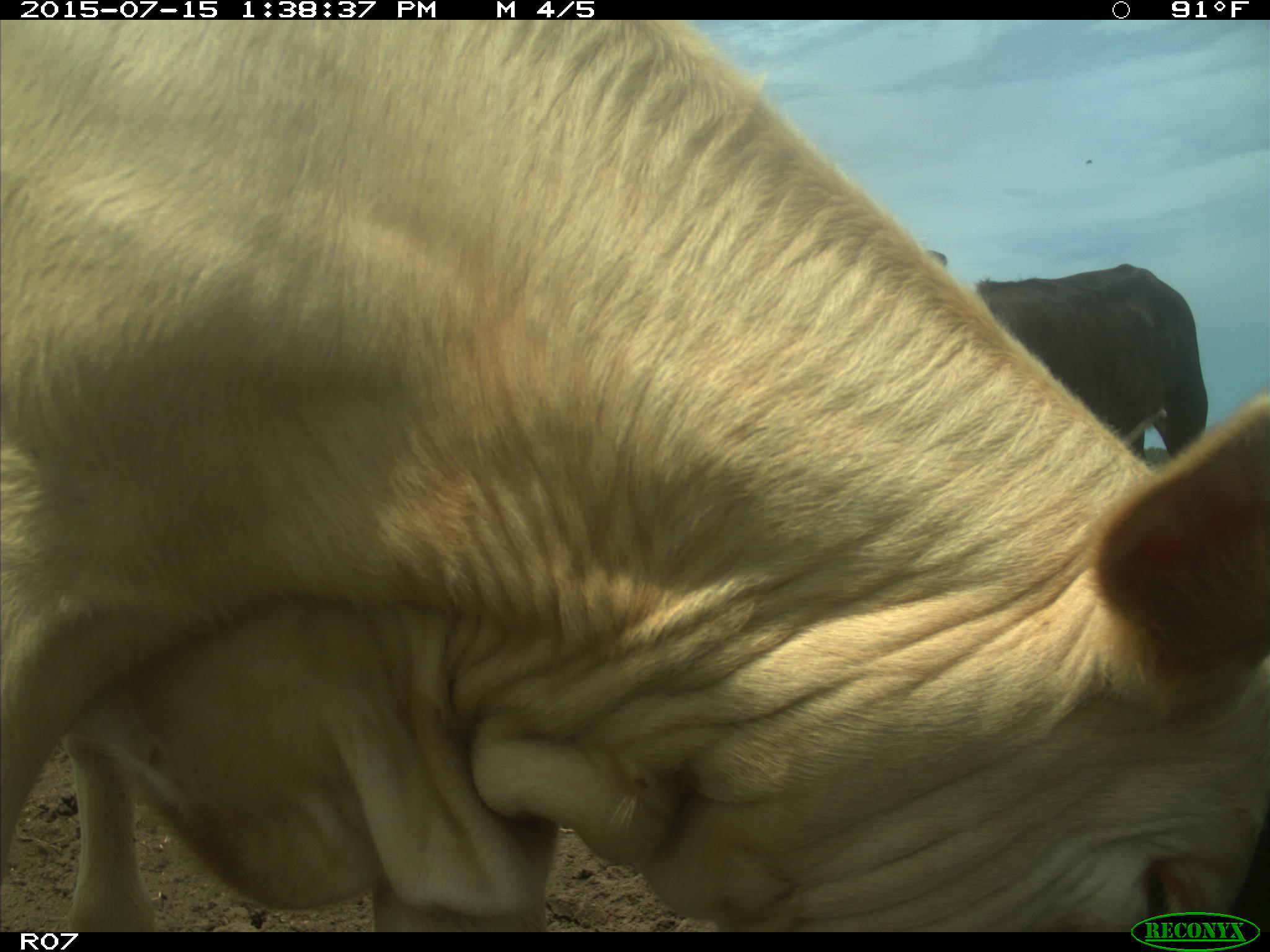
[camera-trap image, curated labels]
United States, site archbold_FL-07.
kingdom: Animalia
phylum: Chordata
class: Mammalia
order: Artiodactyla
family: Bovidae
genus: Bos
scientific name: Bos taurus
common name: domestic cow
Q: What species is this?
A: Bos taurus (domestic cow).